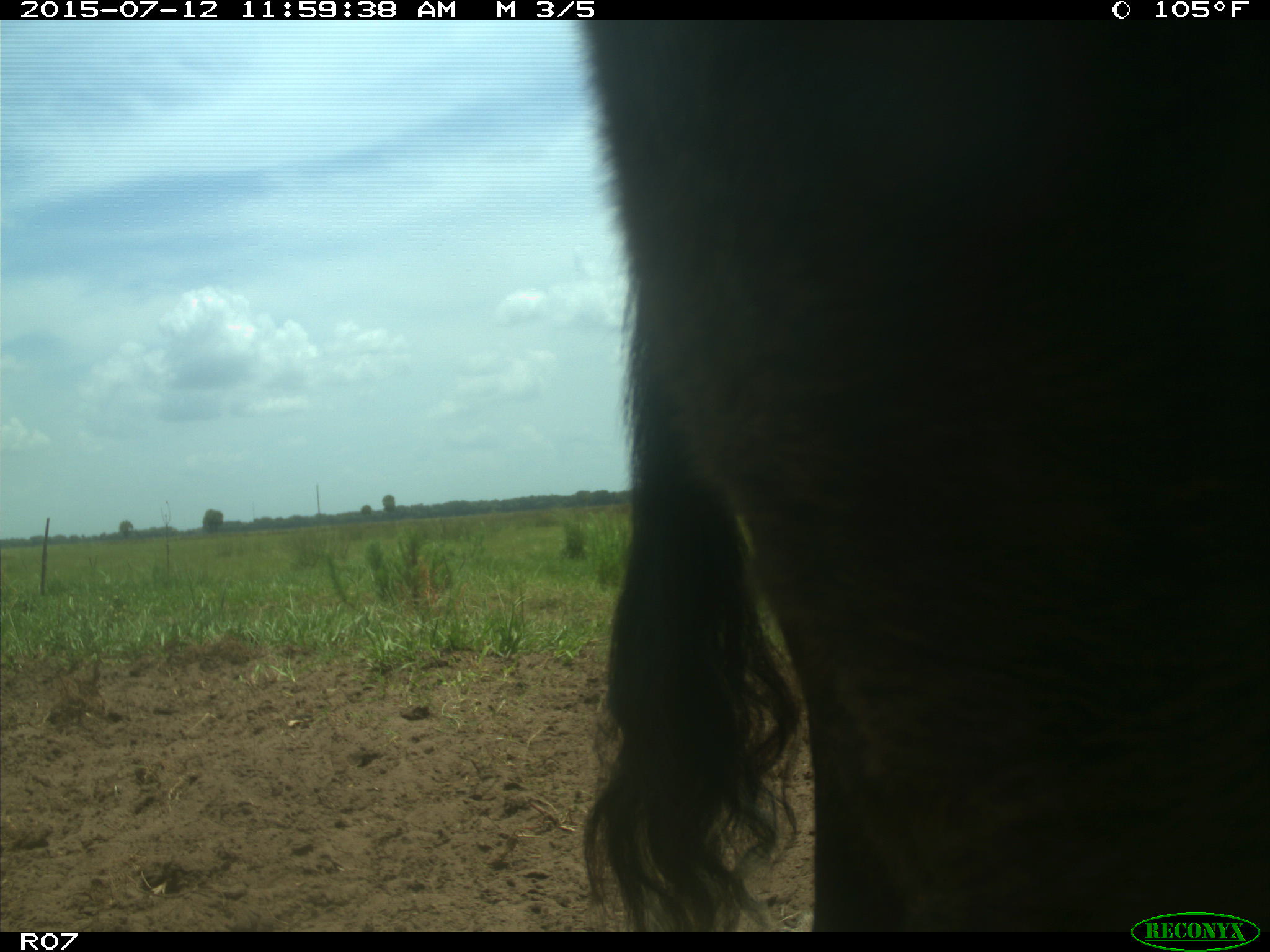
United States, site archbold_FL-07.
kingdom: Animalia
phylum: Chordata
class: Mammalia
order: Artiodactyla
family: Bovidae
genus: Bos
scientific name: Bos taurus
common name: domestic cow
Bos taurus (domestic cow).